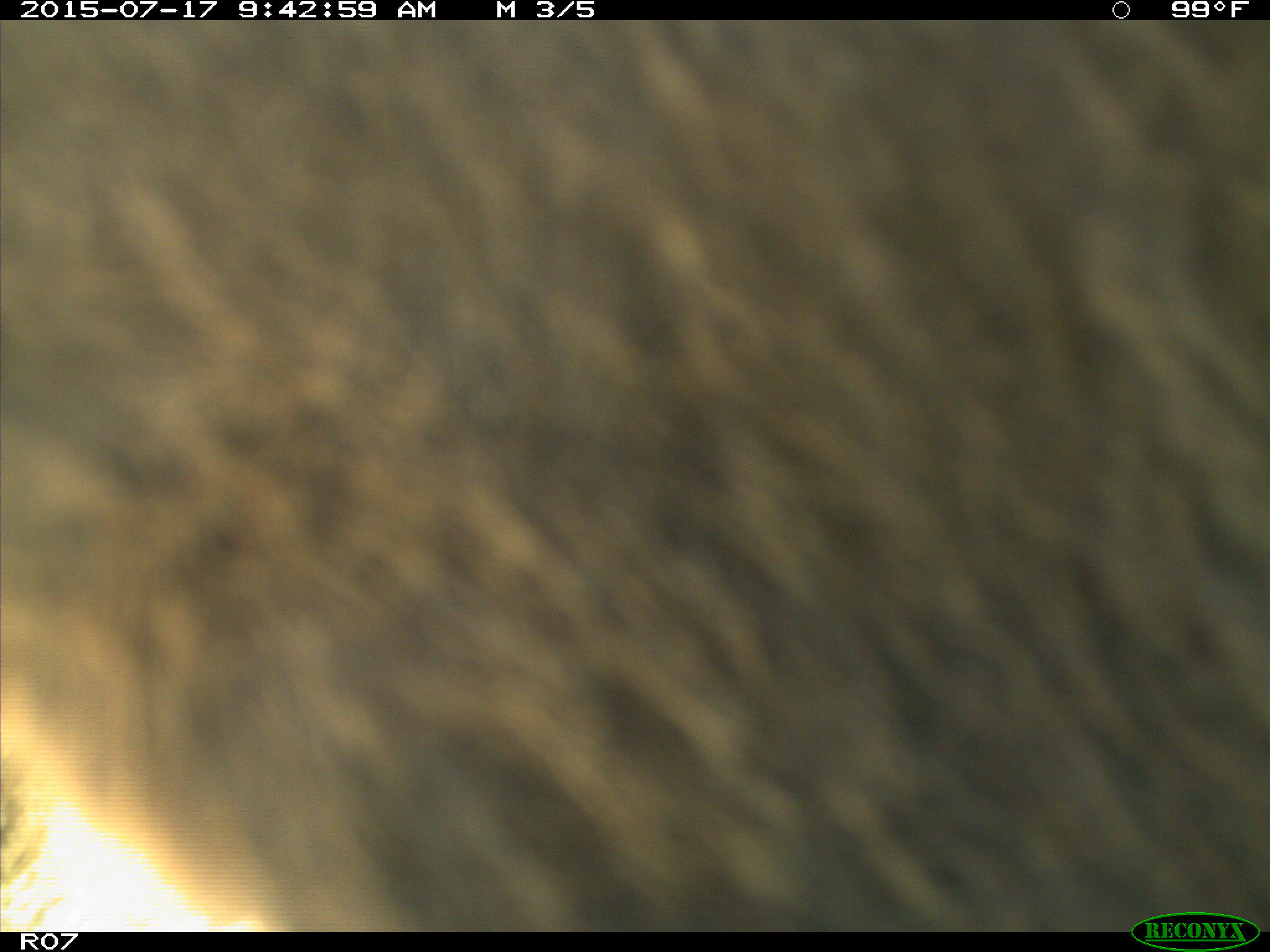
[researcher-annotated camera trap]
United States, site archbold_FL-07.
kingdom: Animalia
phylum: Chordata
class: Mammalia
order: Artiodactyla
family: Bovidae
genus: Bos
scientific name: Bos taurus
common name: domestic cow